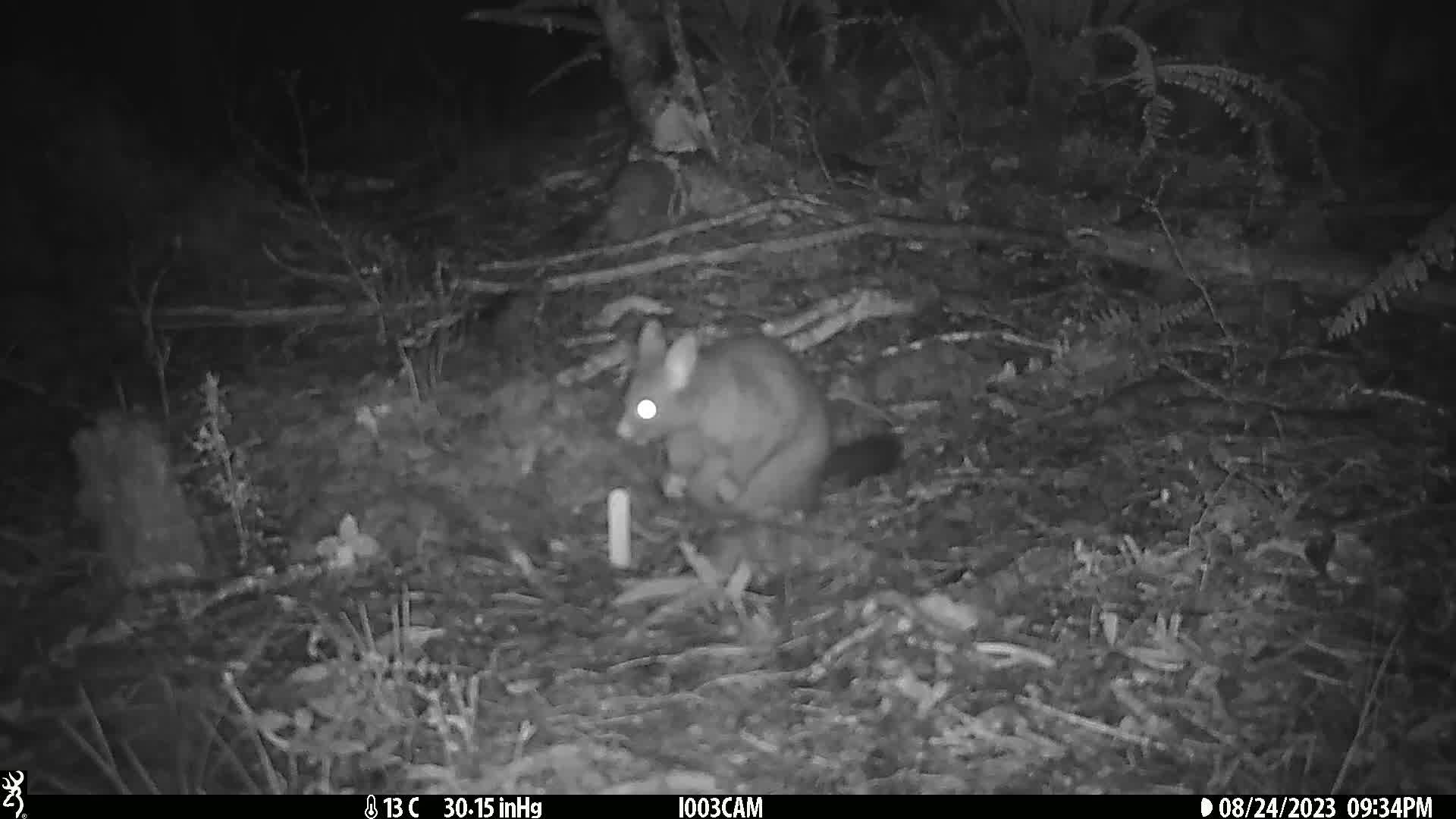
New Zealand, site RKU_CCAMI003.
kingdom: Animalia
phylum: Chordata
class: Mammalia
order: Diprotodontia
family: Phalangeridae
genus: Trichosurus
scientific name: Trichosurus vulpecula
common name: common brushtail possum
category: possum